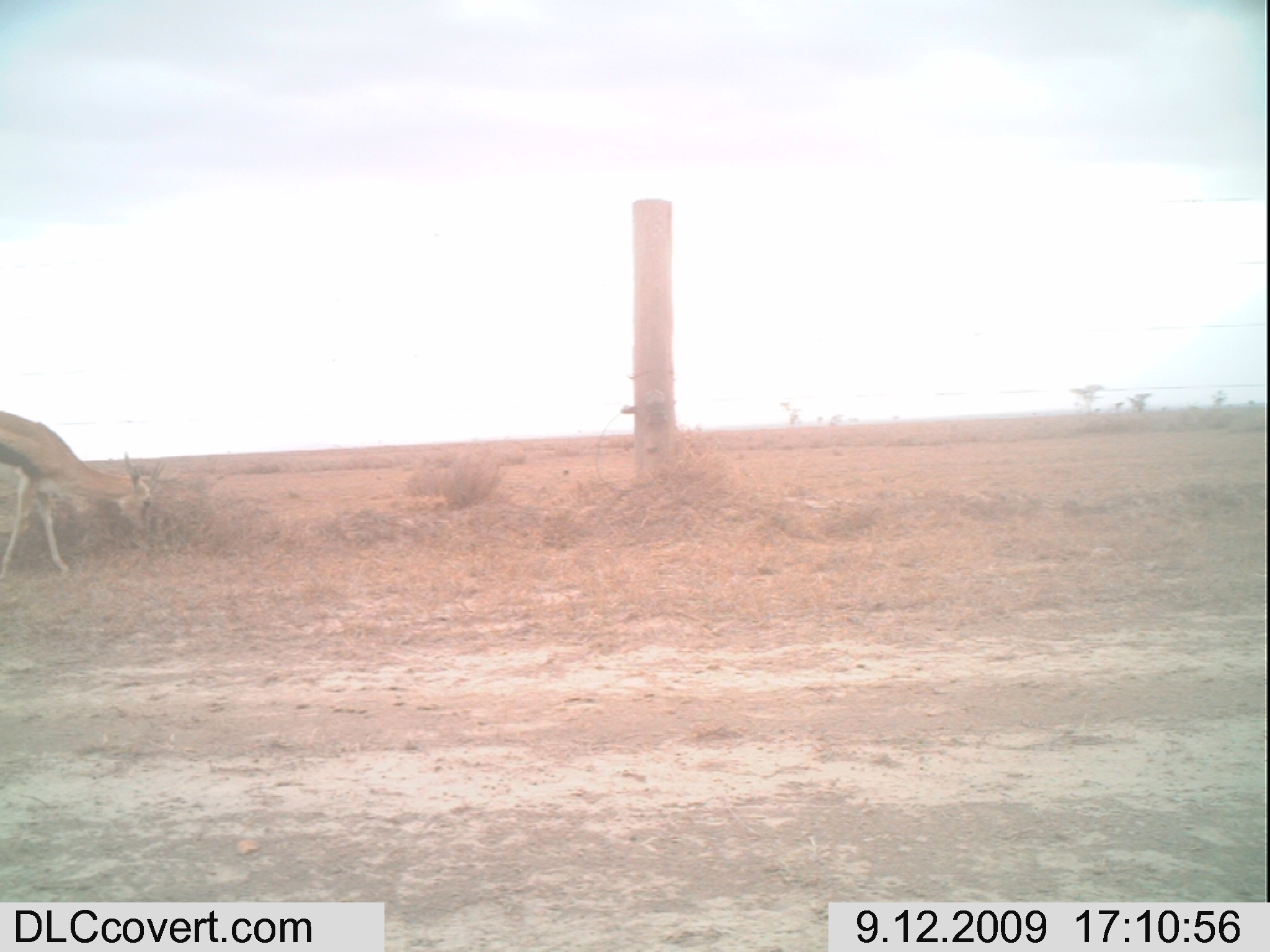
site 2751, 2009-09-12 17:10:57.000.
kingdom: Animalia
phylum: Chordata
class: Mammalia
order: Artiodactyla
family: Bovidae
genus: Eudorcas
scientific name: Eudorcas thomsonii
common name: thomson's gazelle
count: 1